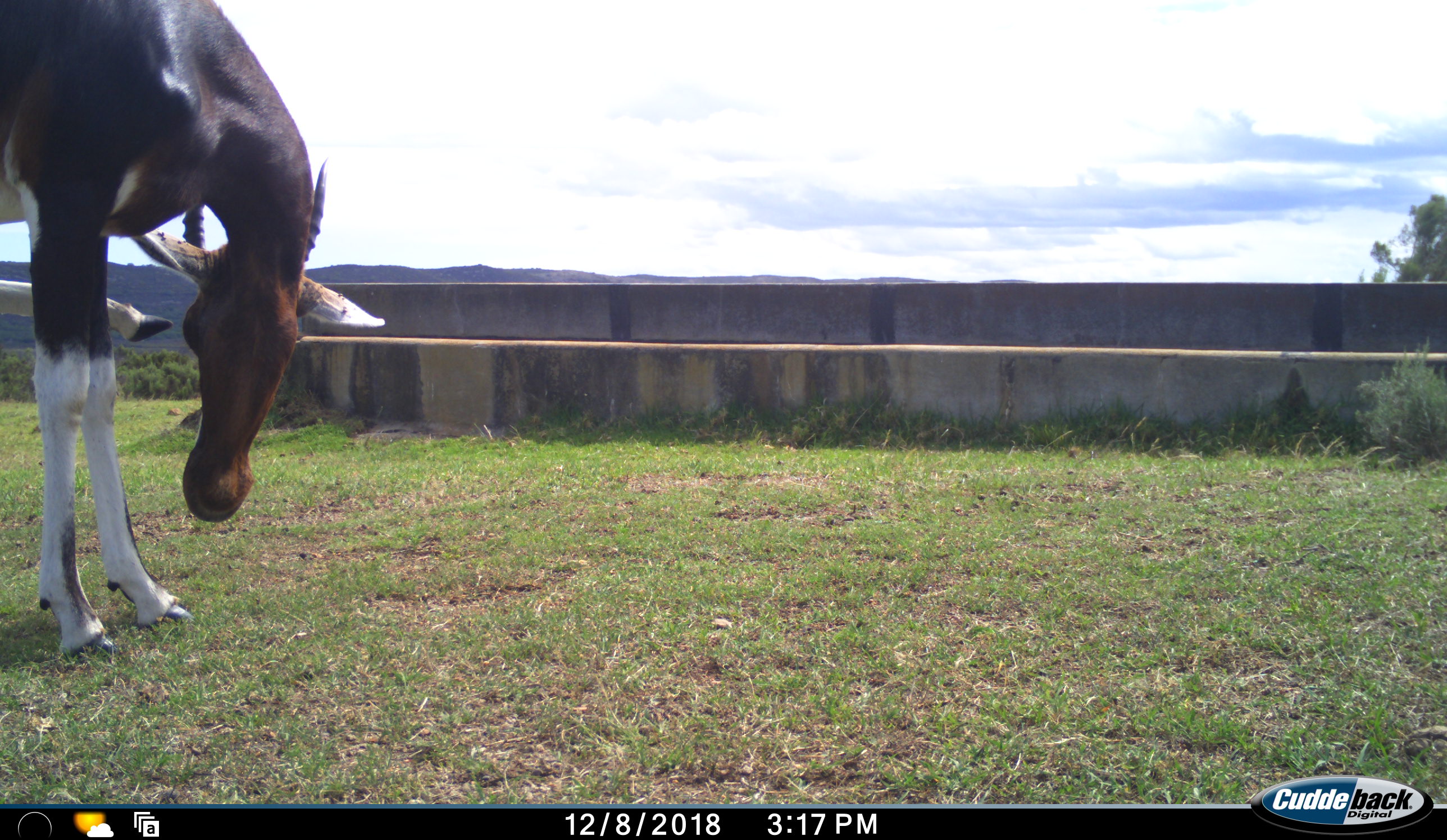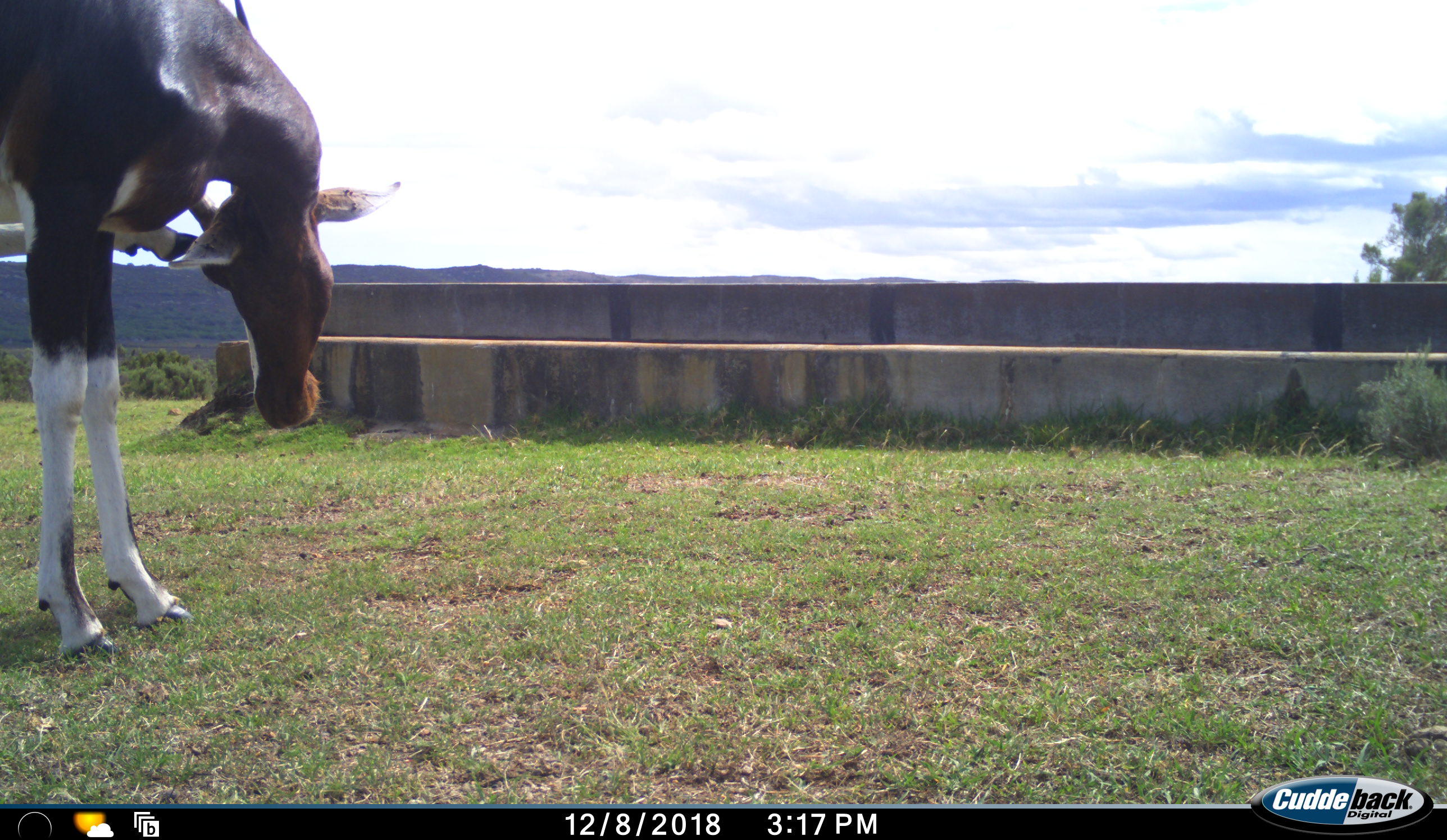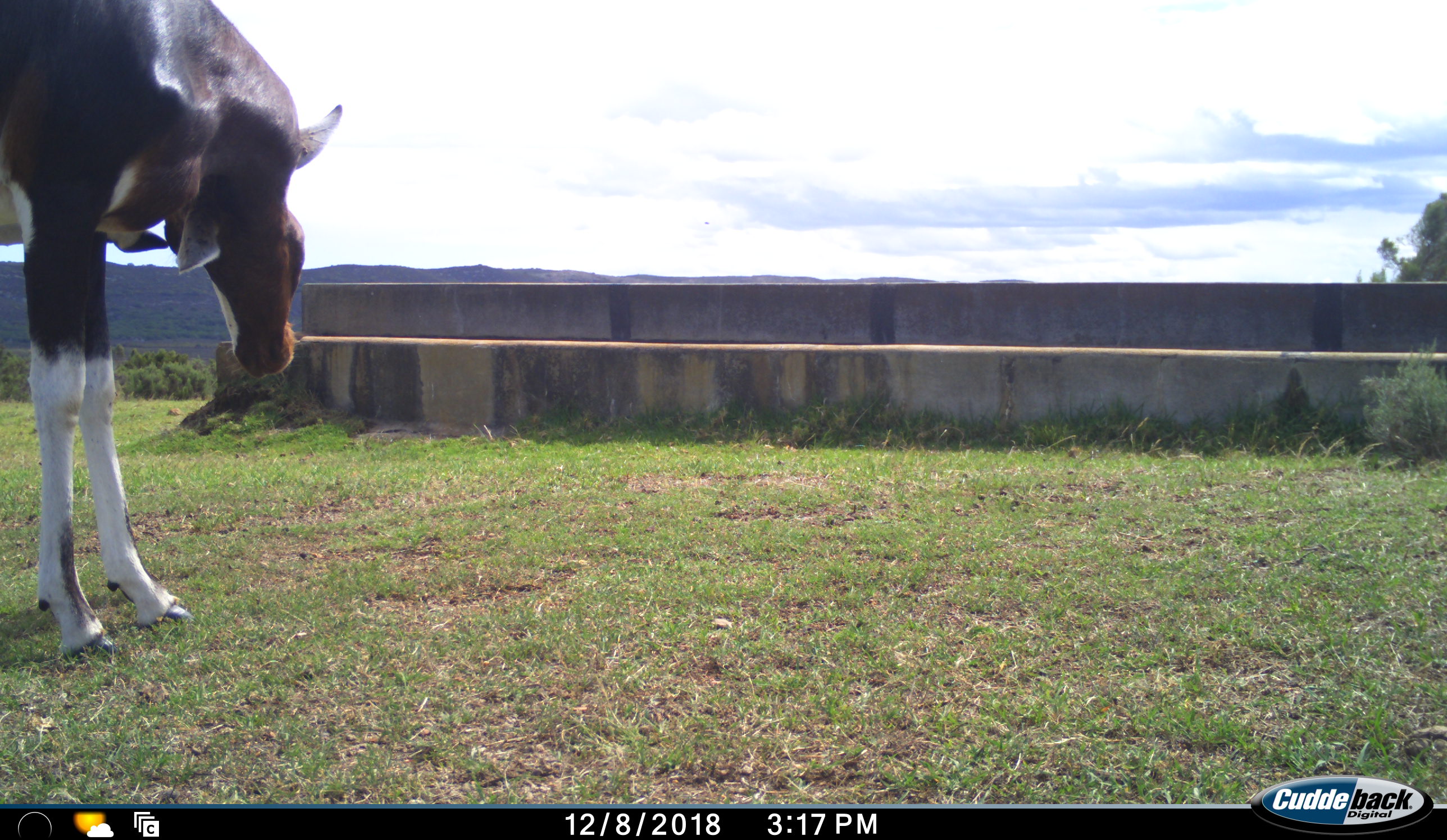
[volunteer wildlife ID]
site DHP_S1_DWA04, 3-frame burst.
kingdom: Animalia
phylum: Chordata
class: Mammalia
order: Artiodactyla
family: Bovidae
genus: Damaliscus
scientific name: Damaliscus pygargus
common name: bontebok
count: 1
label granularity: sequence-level